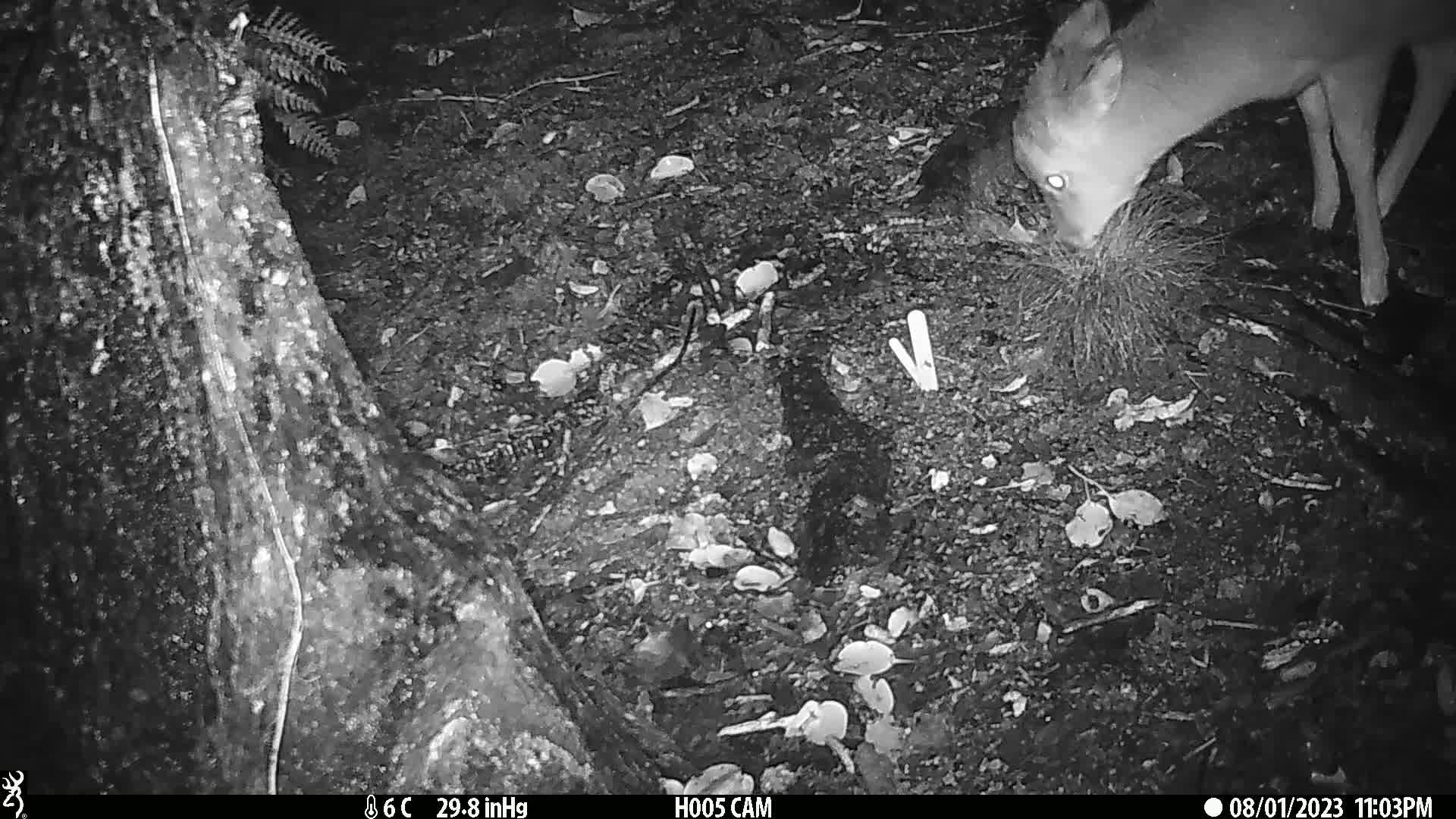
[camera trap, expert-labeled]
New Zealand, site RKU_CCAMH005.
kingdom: Animalia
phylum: Chordata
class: Mammalia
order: Artiodactyla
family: Cervidae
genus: Odocoileus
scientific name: Odocoileus virginianus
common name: white-tailed deer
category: white tailed deer